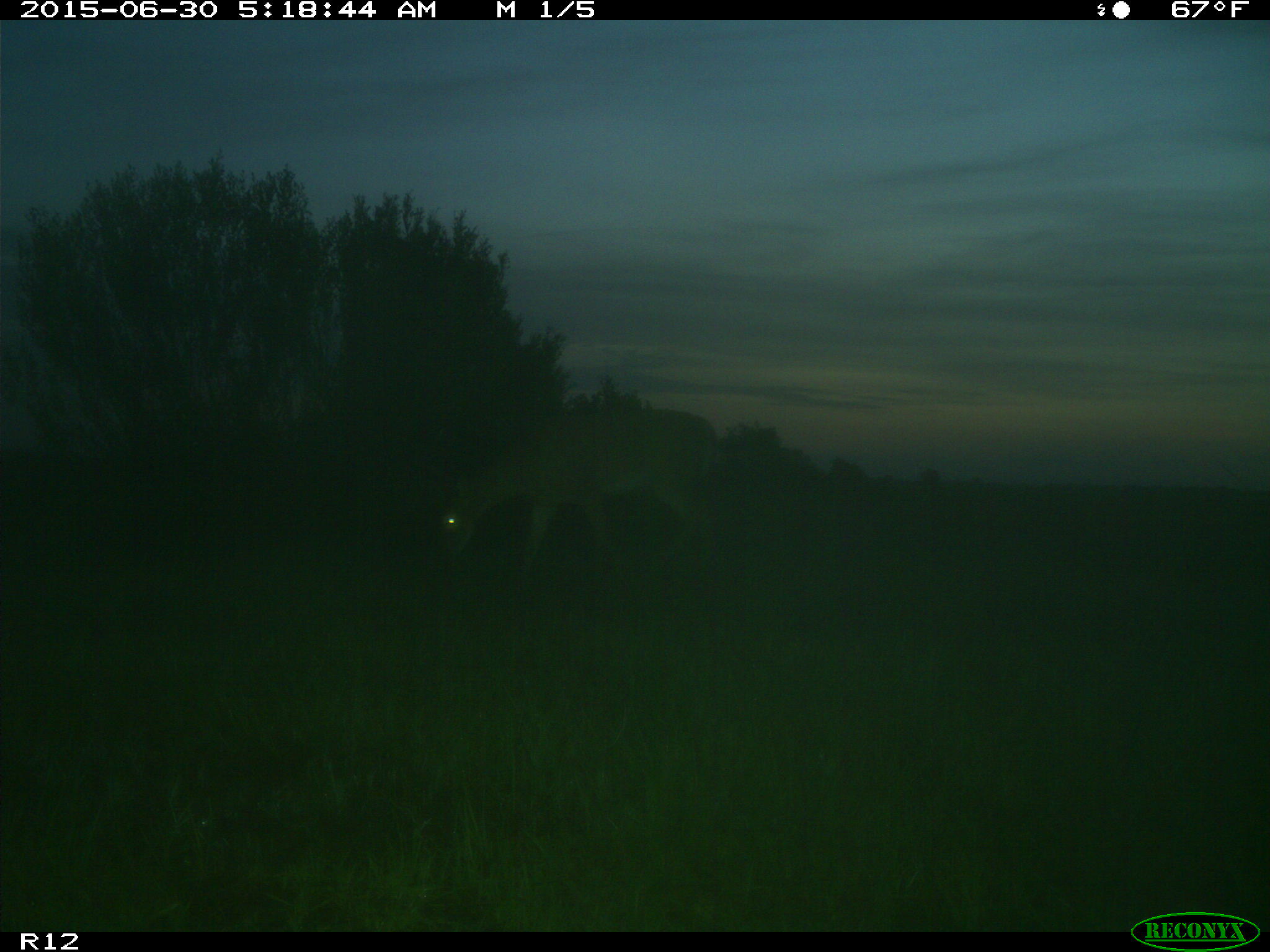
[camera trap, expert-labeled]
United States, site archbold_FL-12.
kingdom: Animalia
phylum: Chordata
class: Mammalia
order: Artiodactyla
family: Cervidae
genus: Odocoileus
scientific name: Odocoileus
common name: deer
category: unidentified deer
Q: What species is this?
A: Unidentified deer (deer) (Odocoileus).